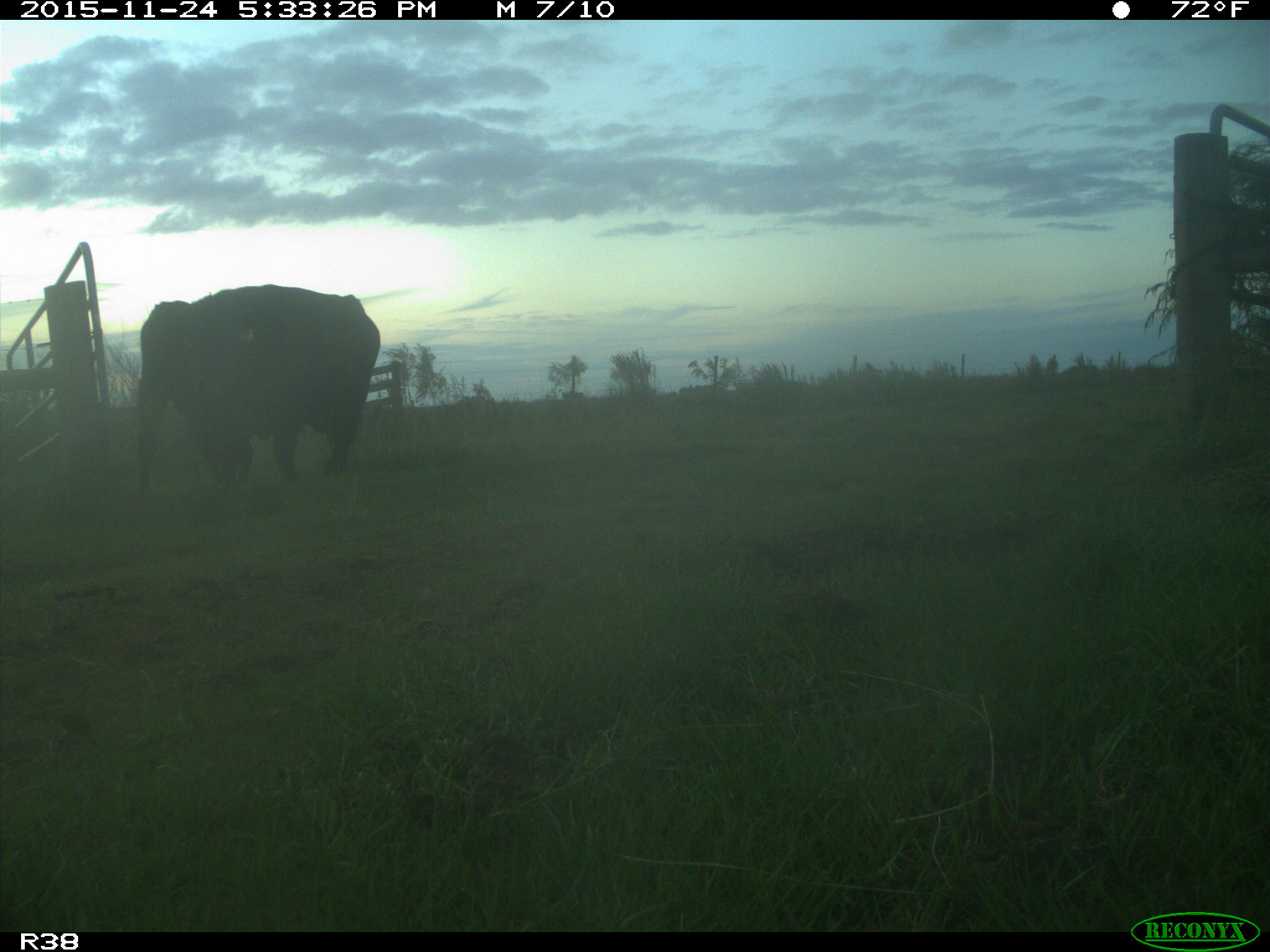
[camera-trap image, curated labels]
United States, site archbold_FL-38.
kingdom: Animalia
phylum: Chordata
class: Mammalia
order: Artiodactyla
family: Bovidae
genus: Bos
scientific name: Bos taurus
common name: domestic cow